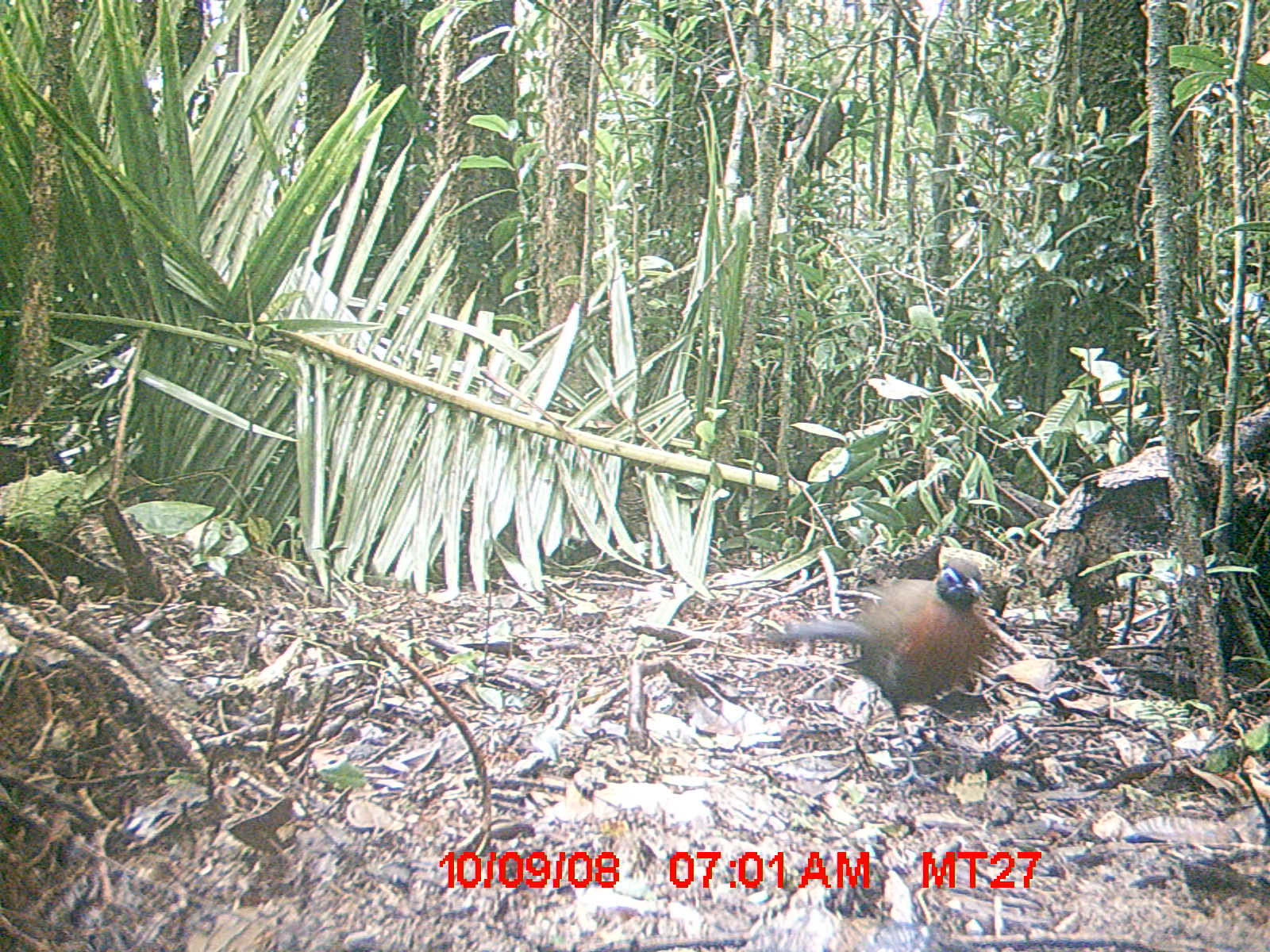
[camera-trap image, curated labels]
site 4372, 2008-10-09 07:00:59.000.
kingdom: Animalia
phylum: Chordata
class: Aves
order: Cuculiformes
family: Cuculidae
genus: Coua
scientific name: Coua serriana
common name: red-breasted coua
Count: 1.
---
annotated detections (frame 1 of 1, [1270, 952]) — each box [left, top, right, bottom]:
coua serriana: [747, 557, 996, 787]